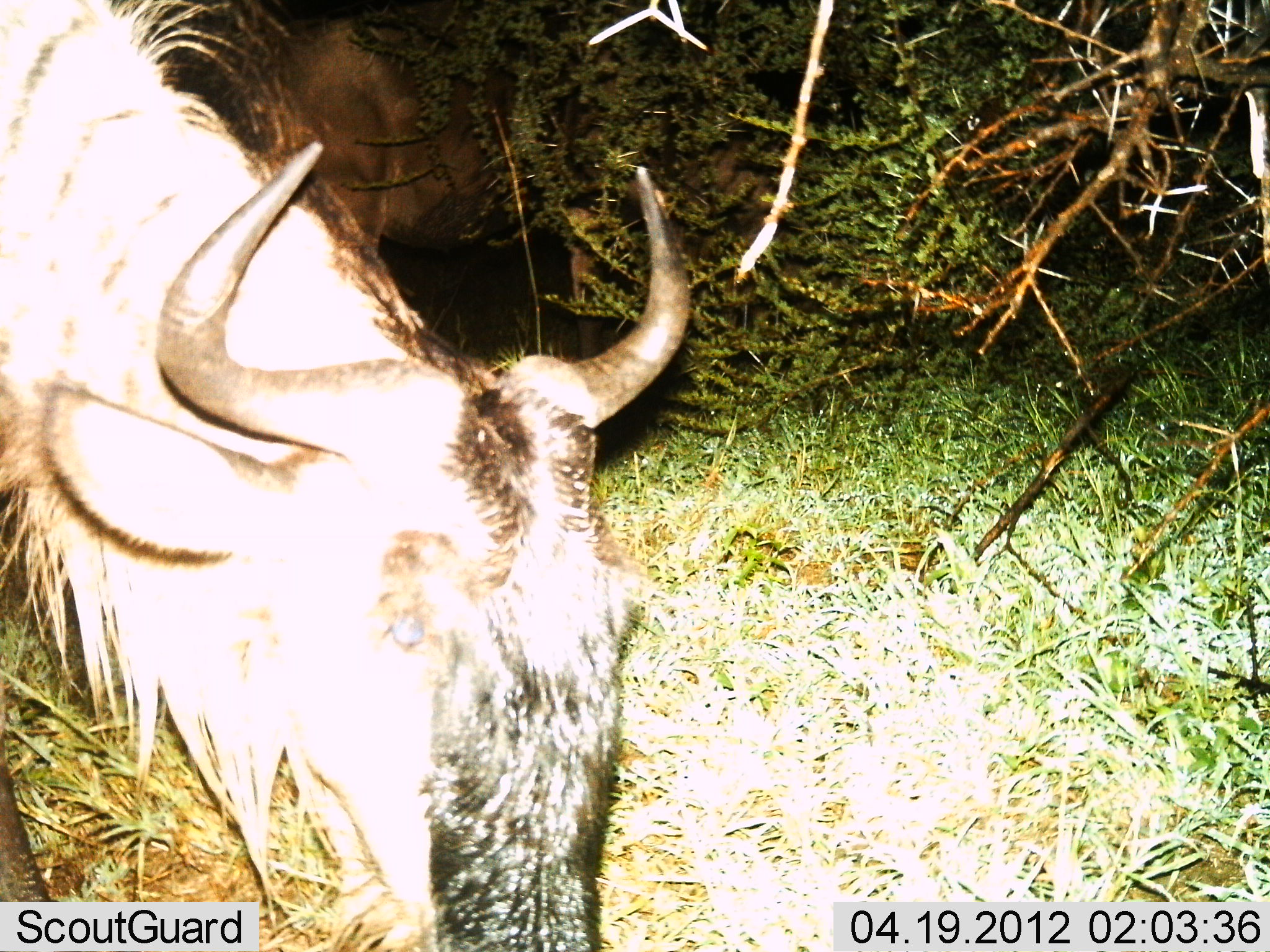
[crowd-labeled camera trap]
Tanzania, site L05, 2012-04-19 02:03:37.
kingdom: Animalia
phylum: Chordata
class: Mammalia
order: Artiodactyla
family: Bovidae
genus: Connochaetes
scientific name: Connochaetes taurinus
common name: blue wildebeest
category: wildebeest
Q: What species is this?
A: Wildebeest (blue wildebeest) (Connochaetes taurinus).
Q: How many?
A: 2.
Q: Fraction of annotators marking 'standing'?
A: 41%.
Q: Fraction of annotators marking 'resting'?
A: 0%.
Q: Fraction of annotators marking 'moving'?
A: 19%.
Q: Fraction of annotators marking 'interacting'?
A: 0%.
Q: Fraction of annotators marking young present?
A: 0%.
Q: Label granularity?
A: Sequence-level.